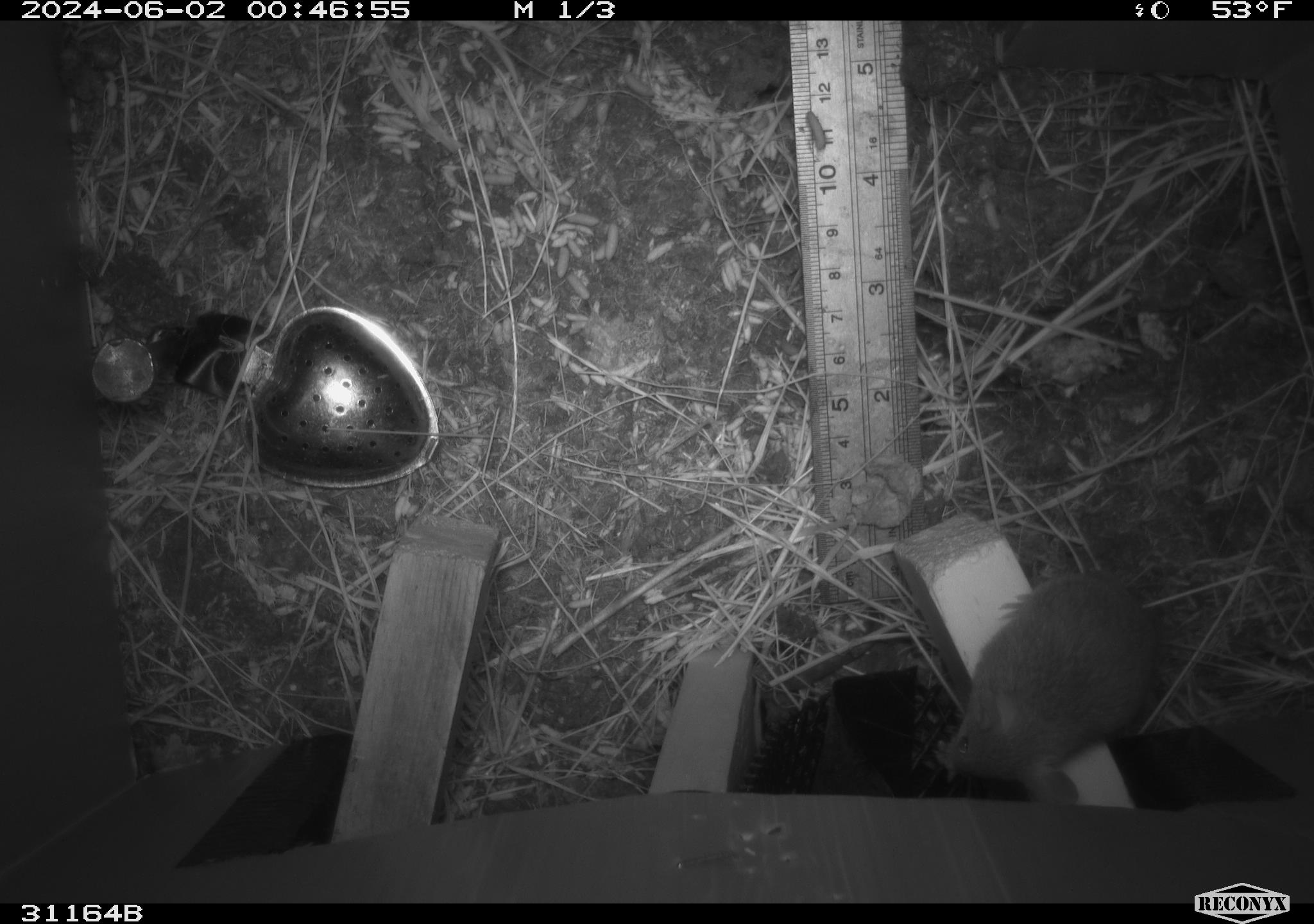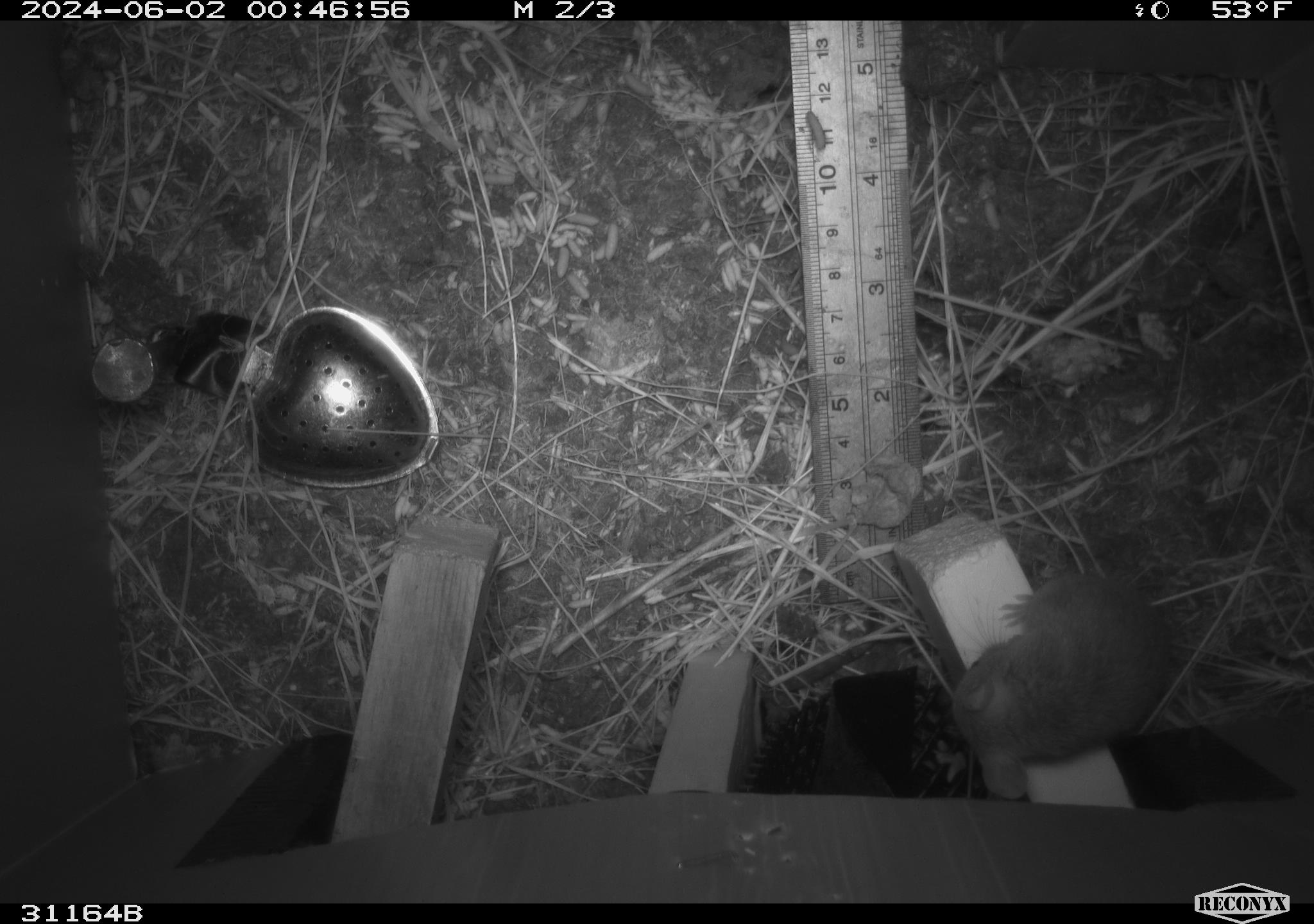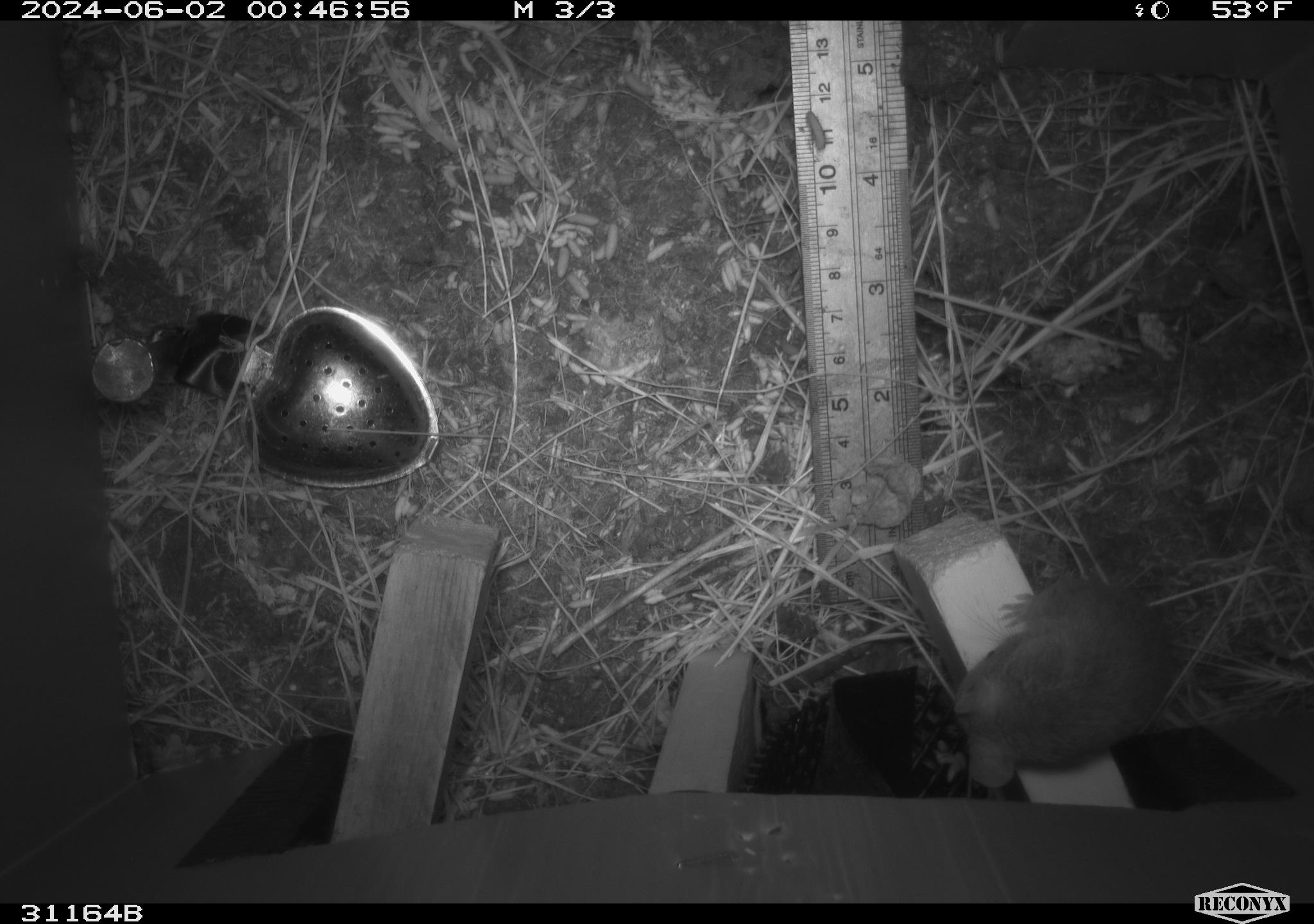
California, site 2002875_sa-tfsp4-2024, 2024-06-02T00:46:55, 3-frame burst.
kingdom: Animalia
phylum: Chordata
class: Mammalia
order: Rodentia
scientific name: Rodentia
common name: mouse species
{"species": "mouse species (Rodentia)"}